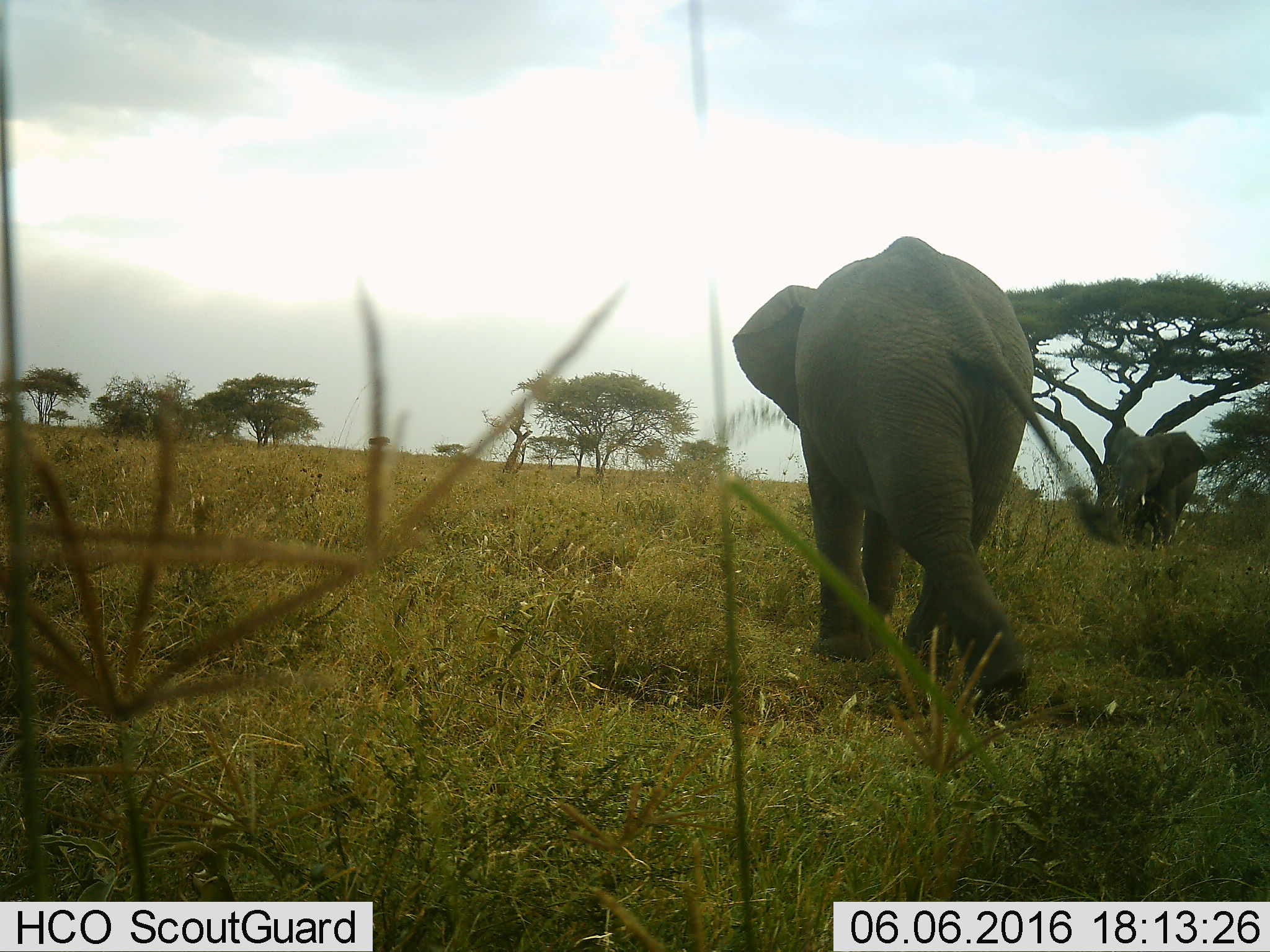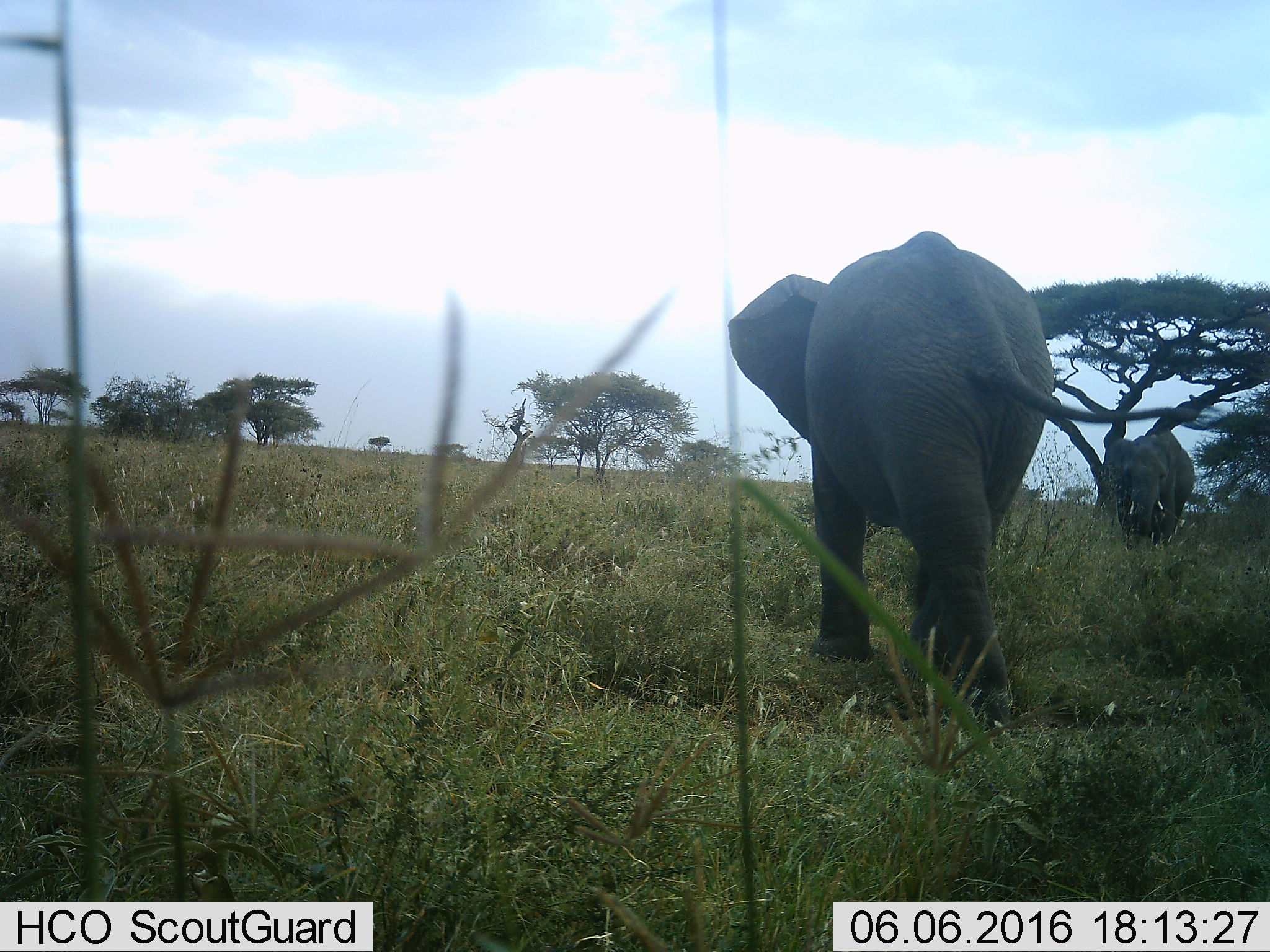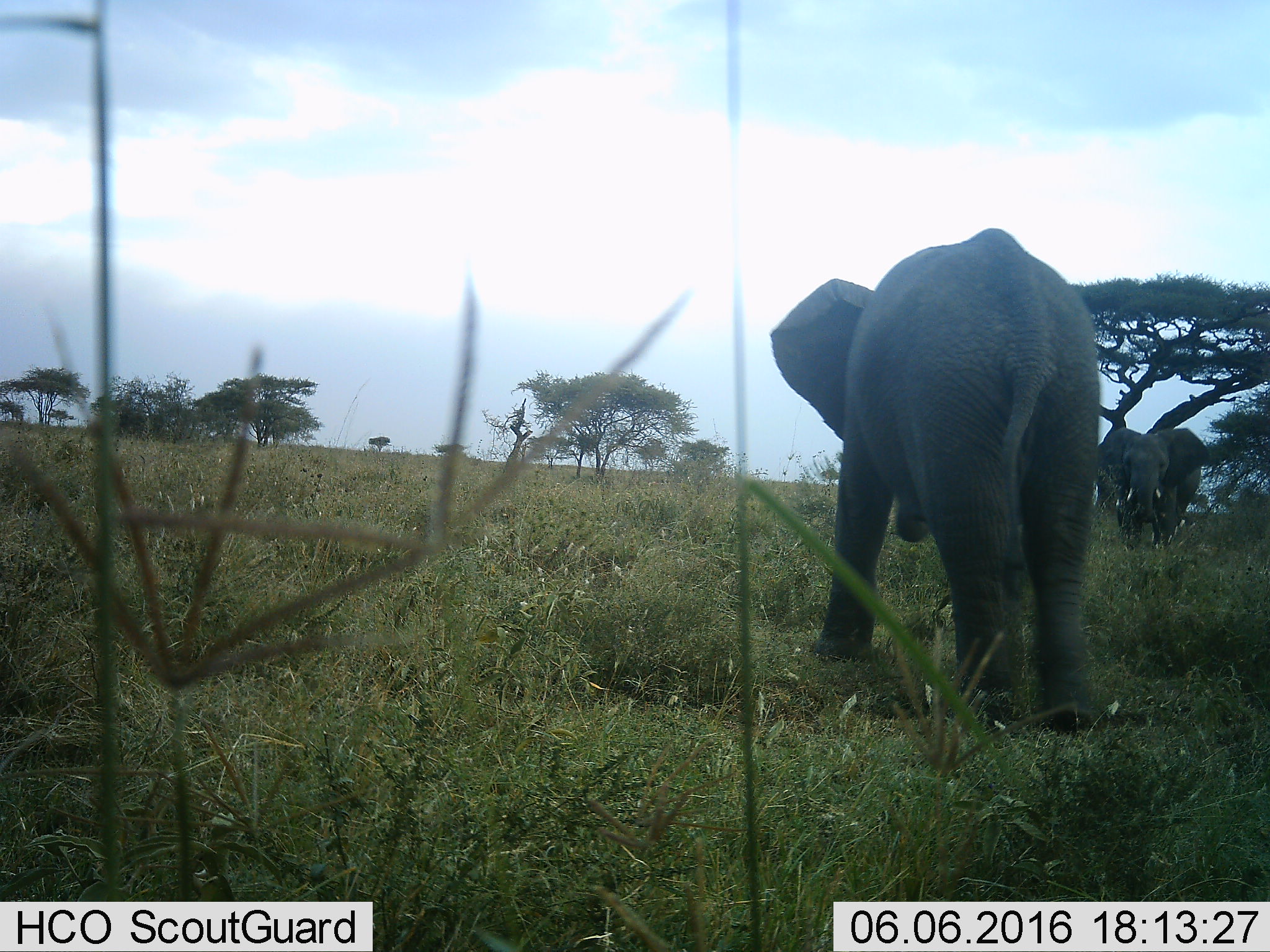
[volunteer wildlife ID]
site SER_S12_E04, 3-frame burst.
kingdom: Animalia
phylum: Chordata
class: Mammalia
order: Proboscidea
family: Elephantidae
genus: Loxodonta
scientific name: Loxodonta africana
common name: african bush elephant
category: elephant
Elephant (african bush elephant) (Loxodonta africana), count 2. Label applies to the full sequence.